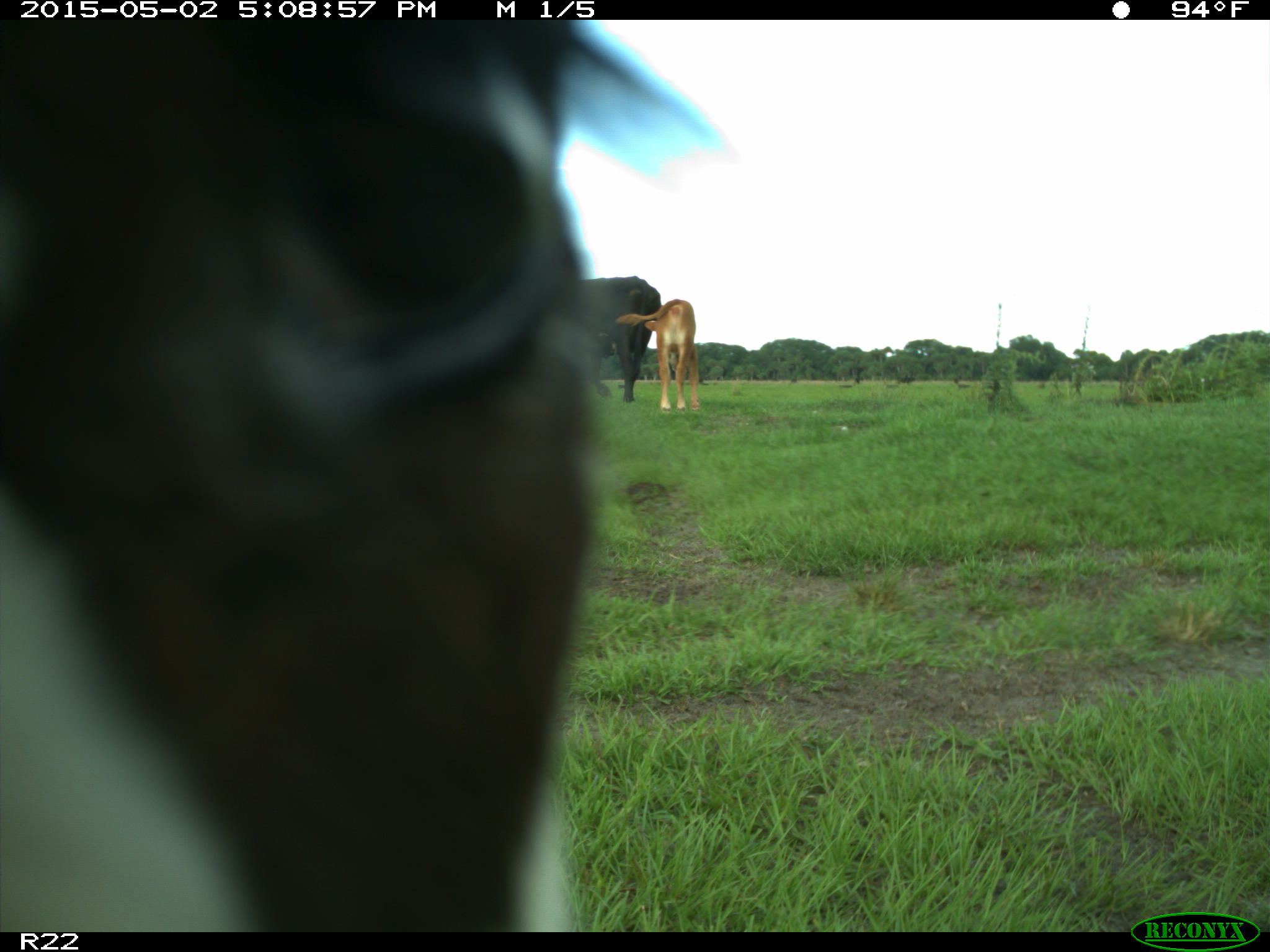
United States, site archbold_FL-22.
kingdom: Animalia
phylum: Chordata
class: Mammalia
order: Artiodactyla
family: Bovidae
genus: Bos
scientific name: Bos taurus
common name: domestic cow